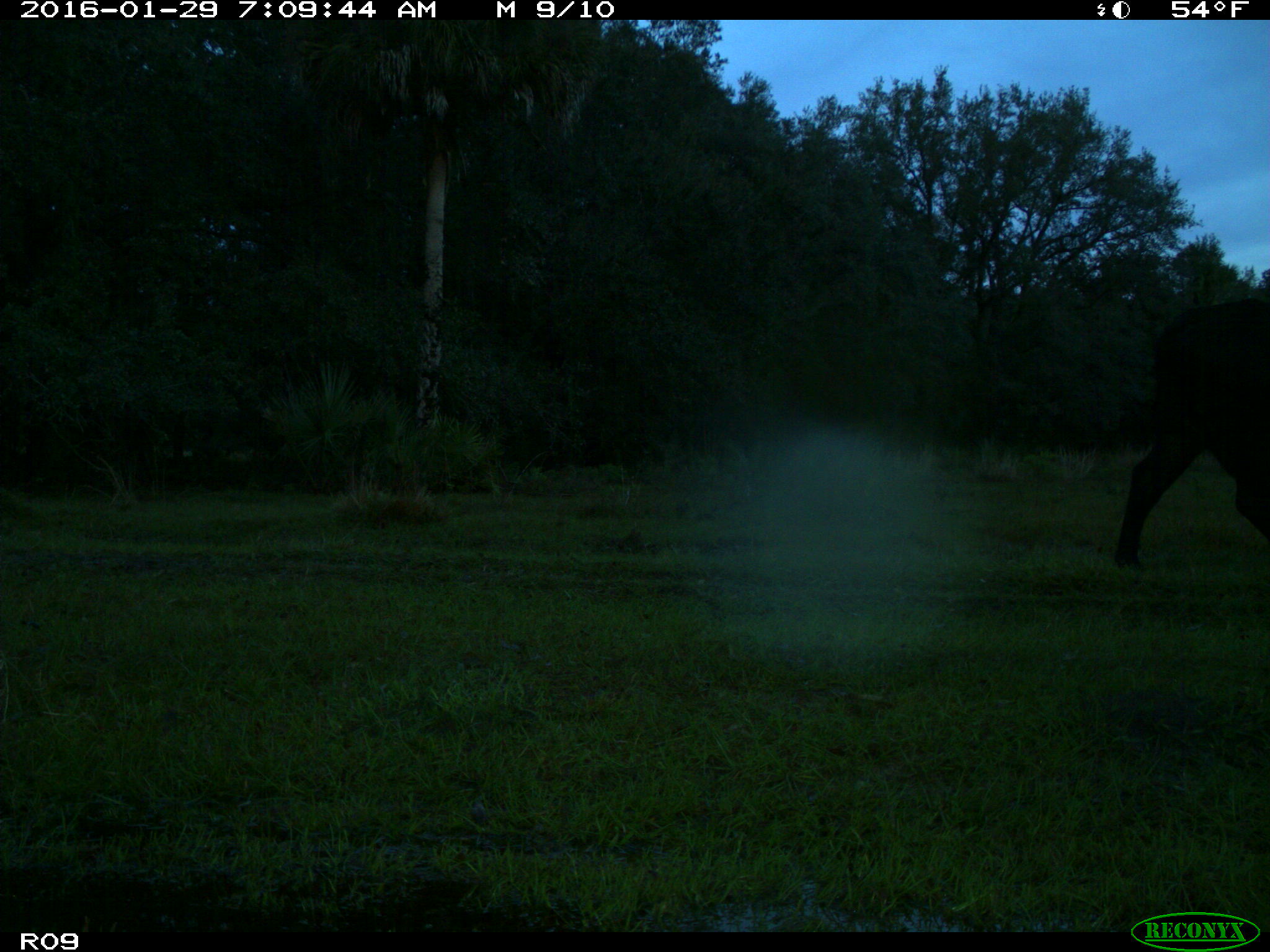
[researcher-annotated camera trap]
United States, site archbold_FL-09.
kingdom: Animalia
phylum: Chordata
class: Mammalia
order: Artiodactyla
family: Bovidae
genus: Bos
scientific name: Bos taurus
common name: domestic cow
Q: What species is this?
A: Bos taurus (domestic cow).